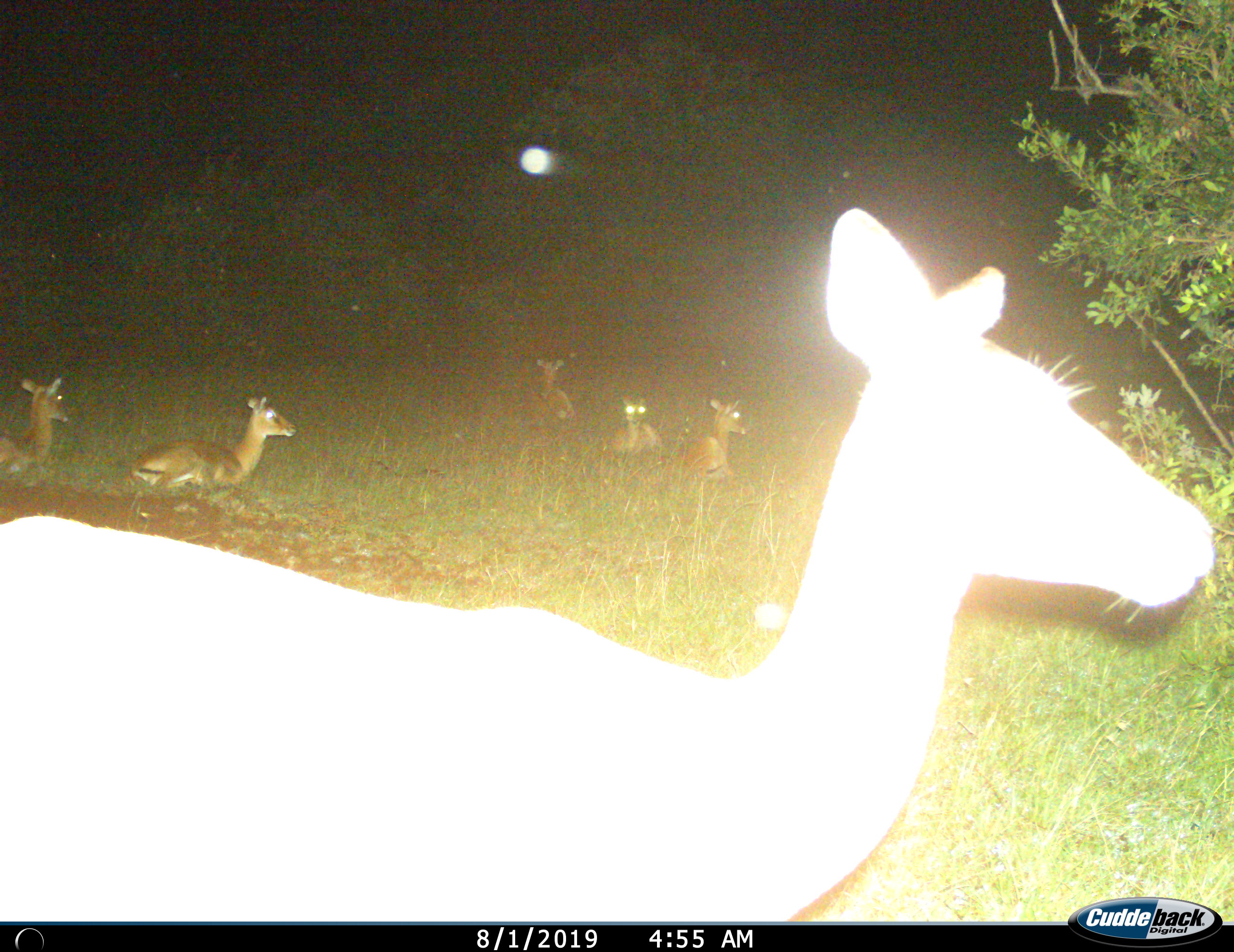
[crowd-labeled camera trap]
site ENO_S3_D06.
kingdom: Animalia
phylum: Chordata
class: Mammalia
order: Artiodactyla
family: Bovidae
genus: Aepyceros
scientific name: Aepyceros melampus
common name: impala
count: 6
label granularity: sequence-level